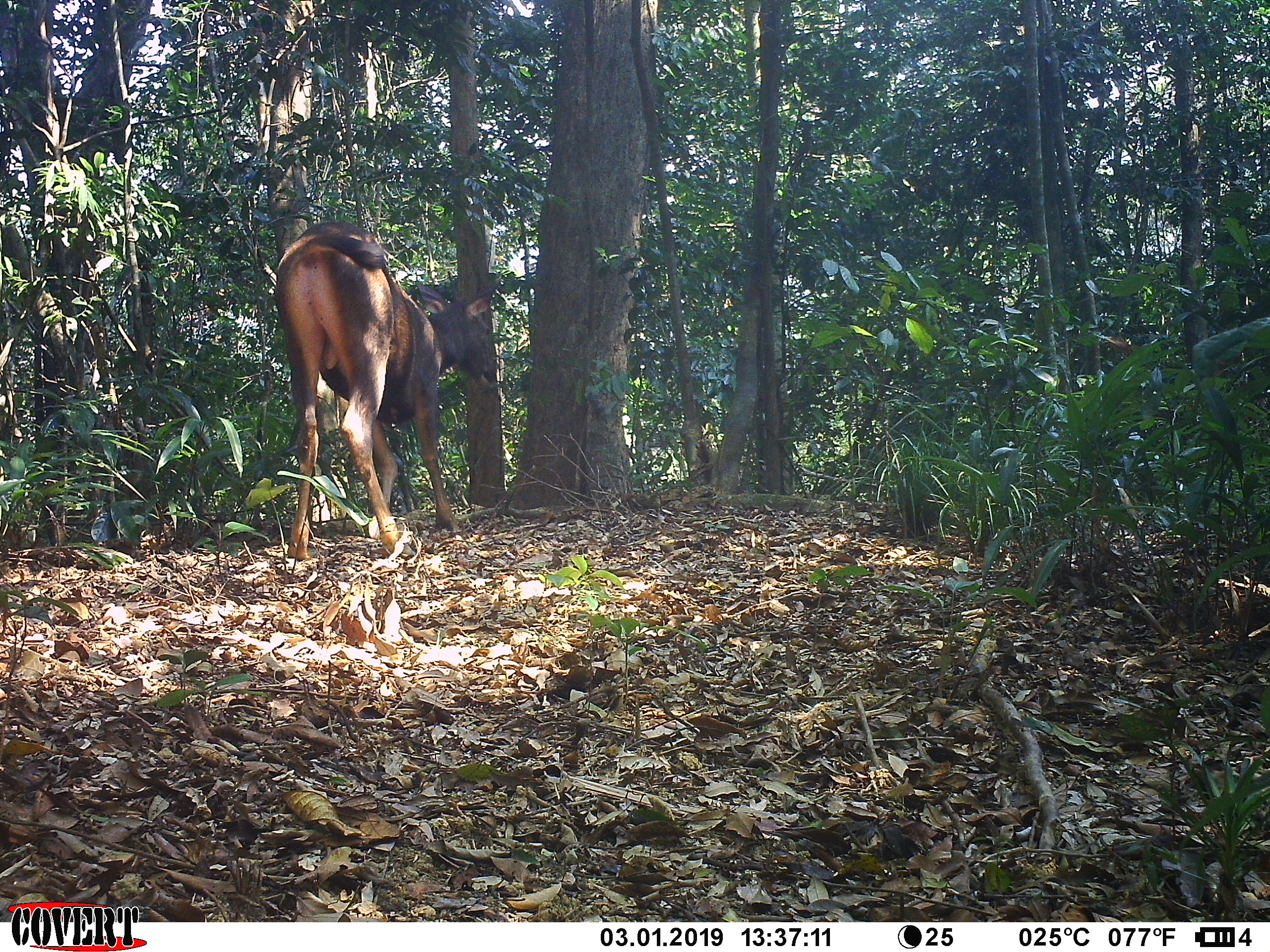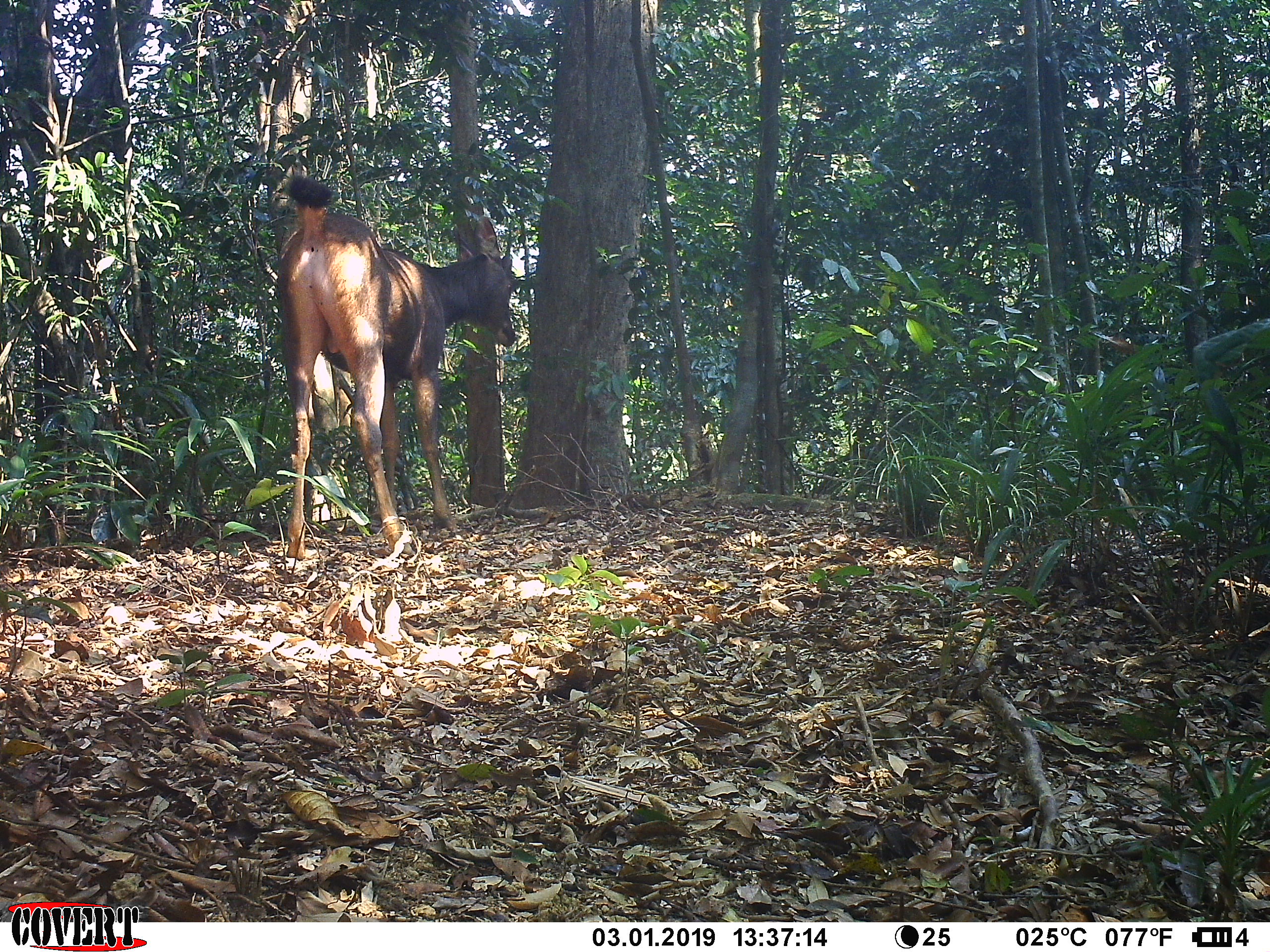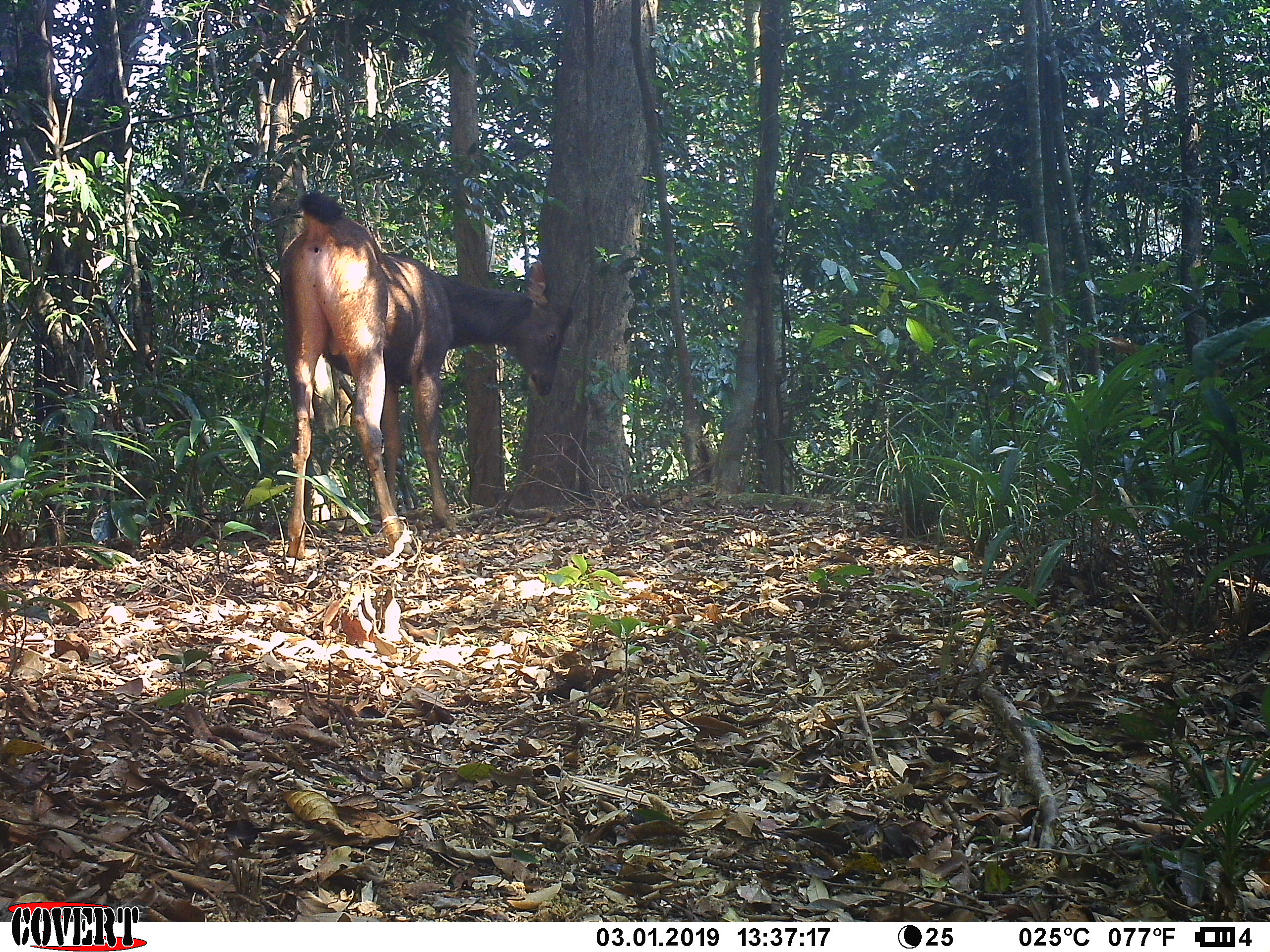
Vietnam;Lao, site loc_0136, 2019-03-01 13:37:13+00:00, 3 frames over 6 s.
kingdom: Animalia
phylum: Chordata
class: Mammalia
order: Artiodactyla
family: Cervidae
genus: Rusa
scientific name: Rusa unicolor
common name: sambar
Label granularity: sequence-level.